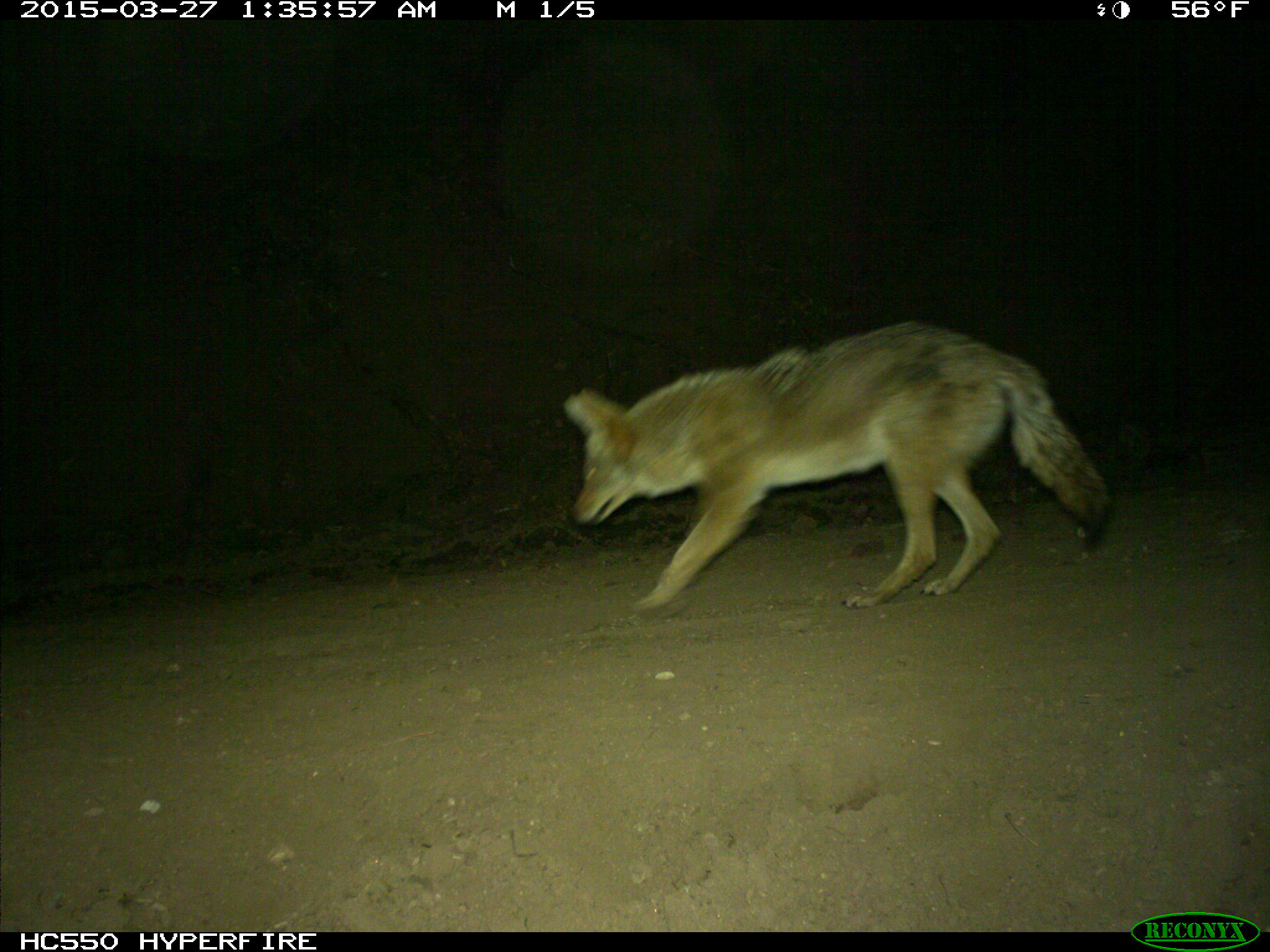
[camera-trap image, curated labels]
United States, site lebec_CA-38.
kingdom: Animalia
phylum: Chordata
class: Mammalia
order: Carnivora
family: Canidae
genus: Canis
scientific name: Canis latrans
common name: coyote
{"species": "Canis latrans (coyote)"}